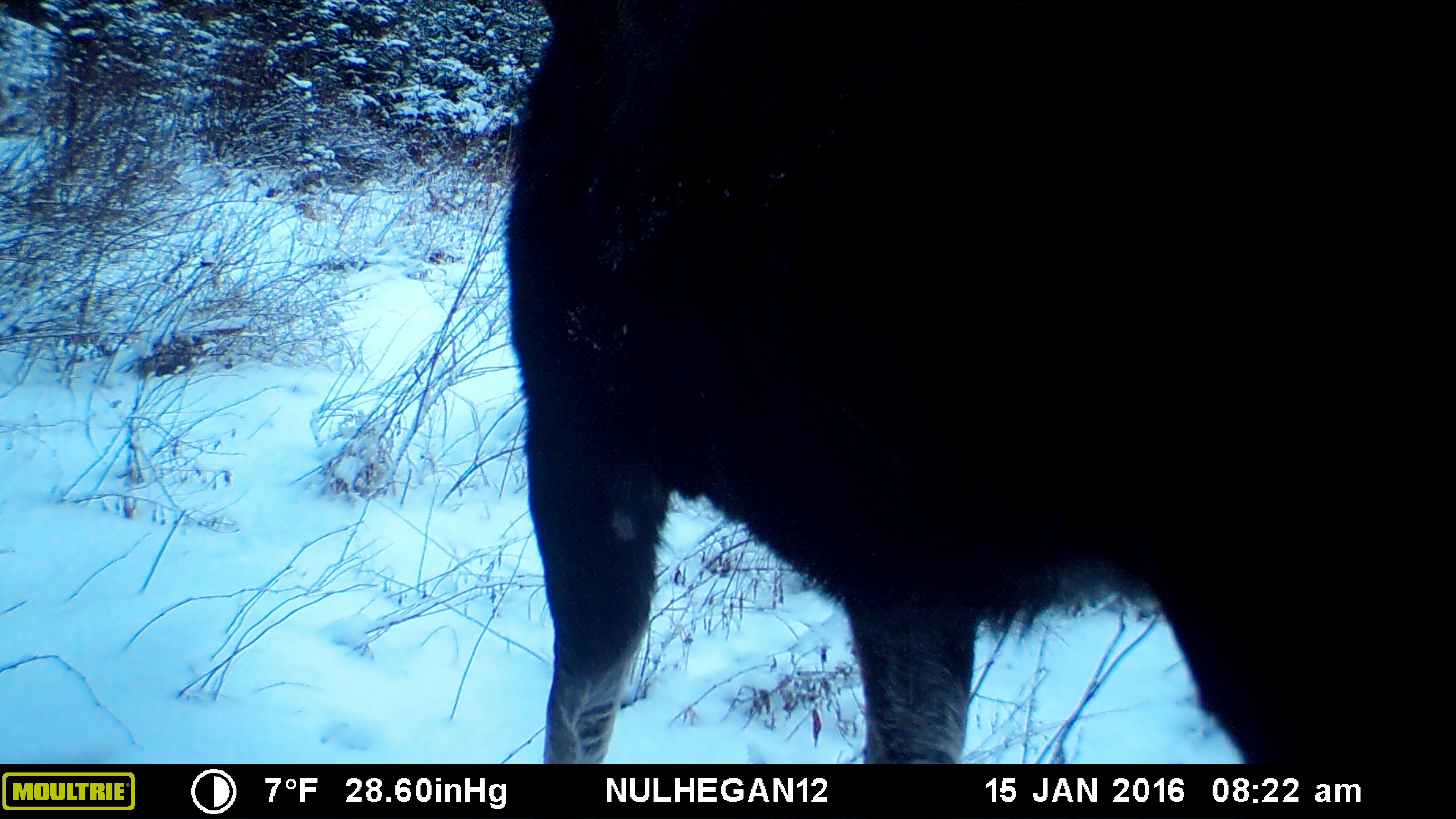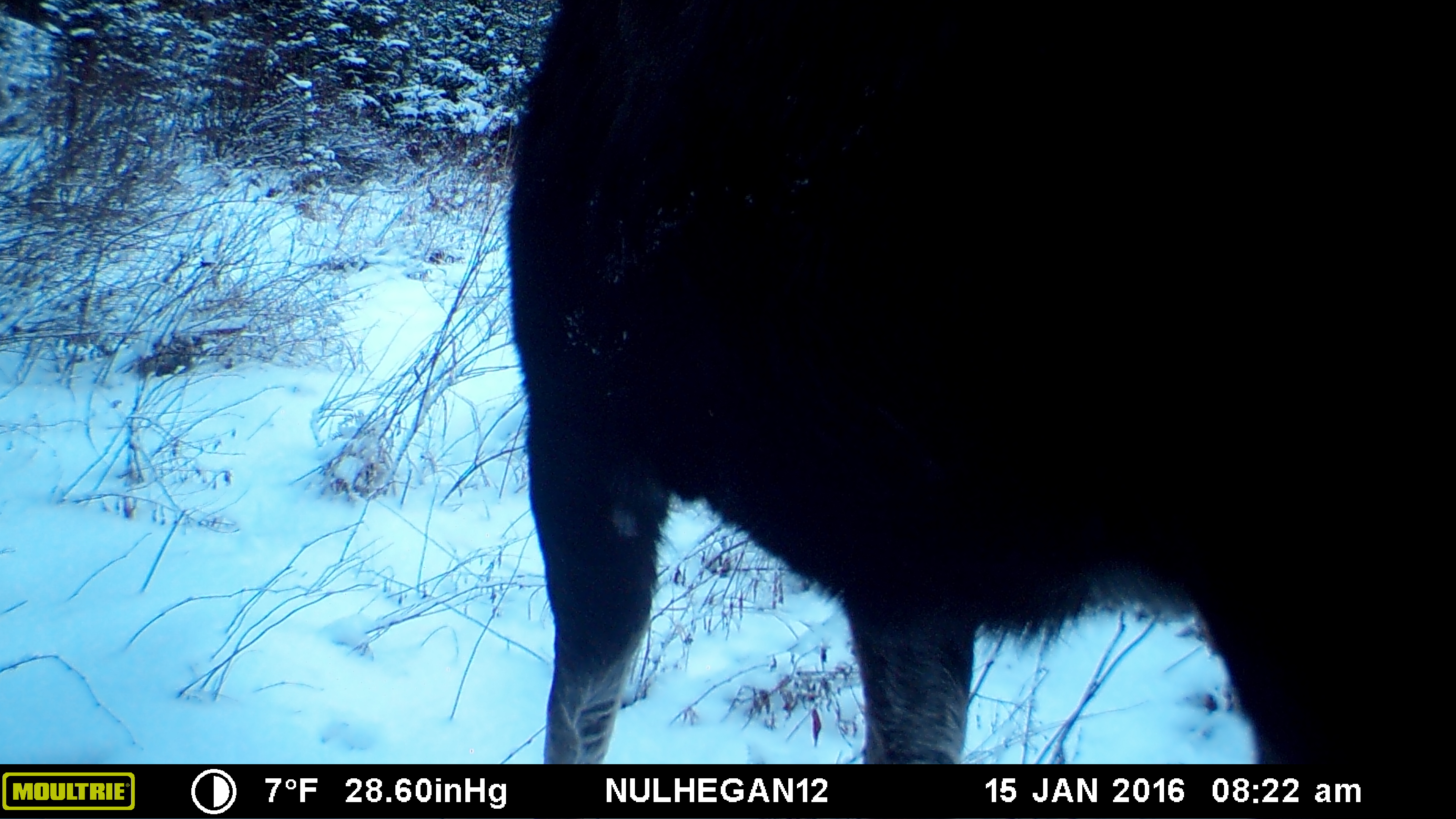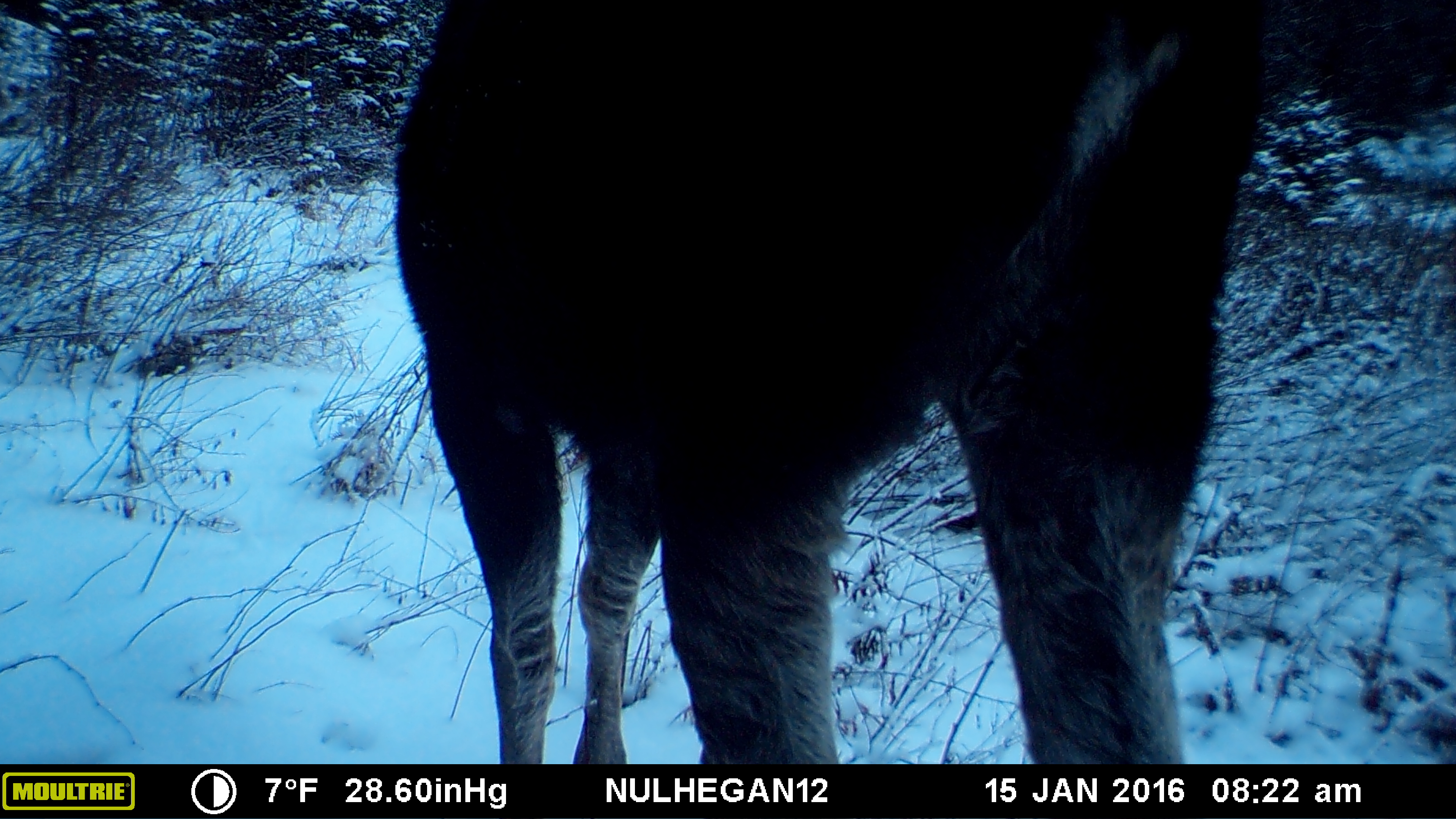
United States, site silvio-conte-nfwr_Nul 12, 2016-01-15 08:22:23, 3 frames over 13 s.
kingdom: Animalia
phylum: Chordata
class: Mammalia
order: Artiodactyla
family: Cervidae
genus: Alces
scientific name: Alces alces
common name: moose